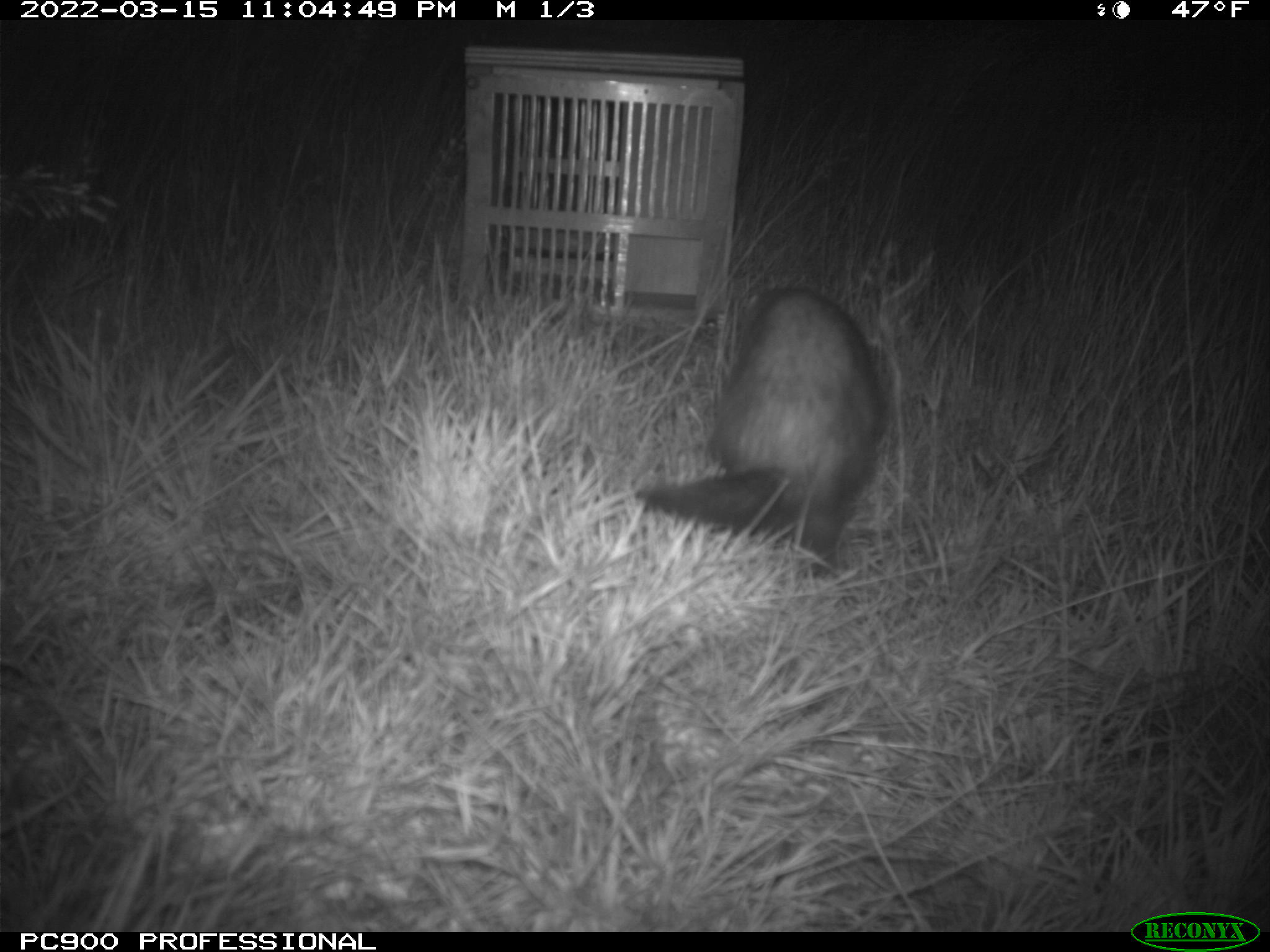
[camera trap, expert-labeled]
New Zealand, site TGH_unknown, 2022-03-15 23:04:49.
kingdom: Animalia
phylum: Chordata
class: Mammalia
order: Carnivora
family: Mustelidae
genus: Mustela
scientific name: Mustela furo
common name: ferret